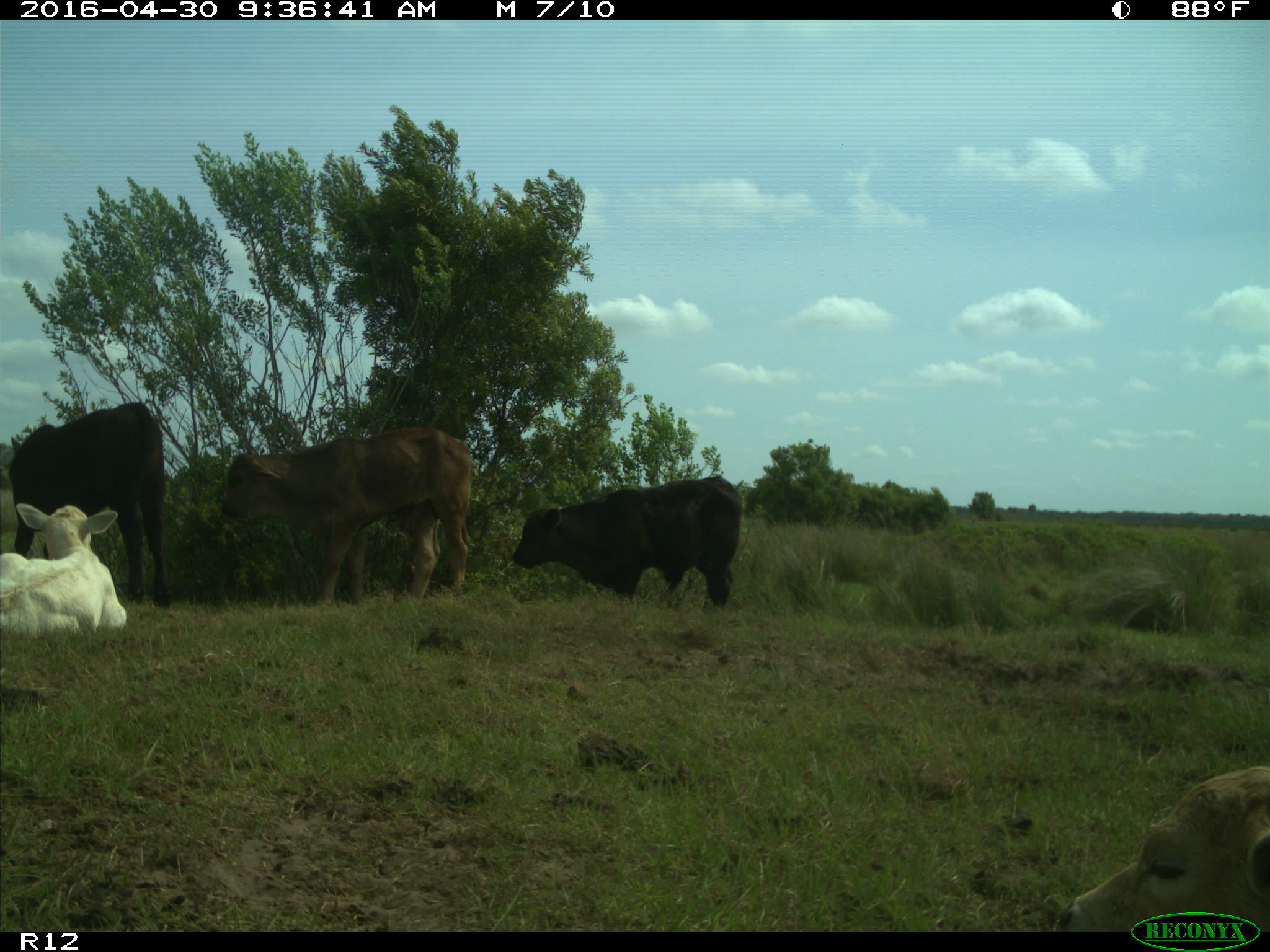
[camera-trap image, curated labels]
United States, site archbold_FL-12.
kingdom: Animalia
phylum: Chordata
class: Mammalia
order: Artiodactyla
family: Bovidae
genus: Bos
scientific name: Bos taurus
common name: domestic cow